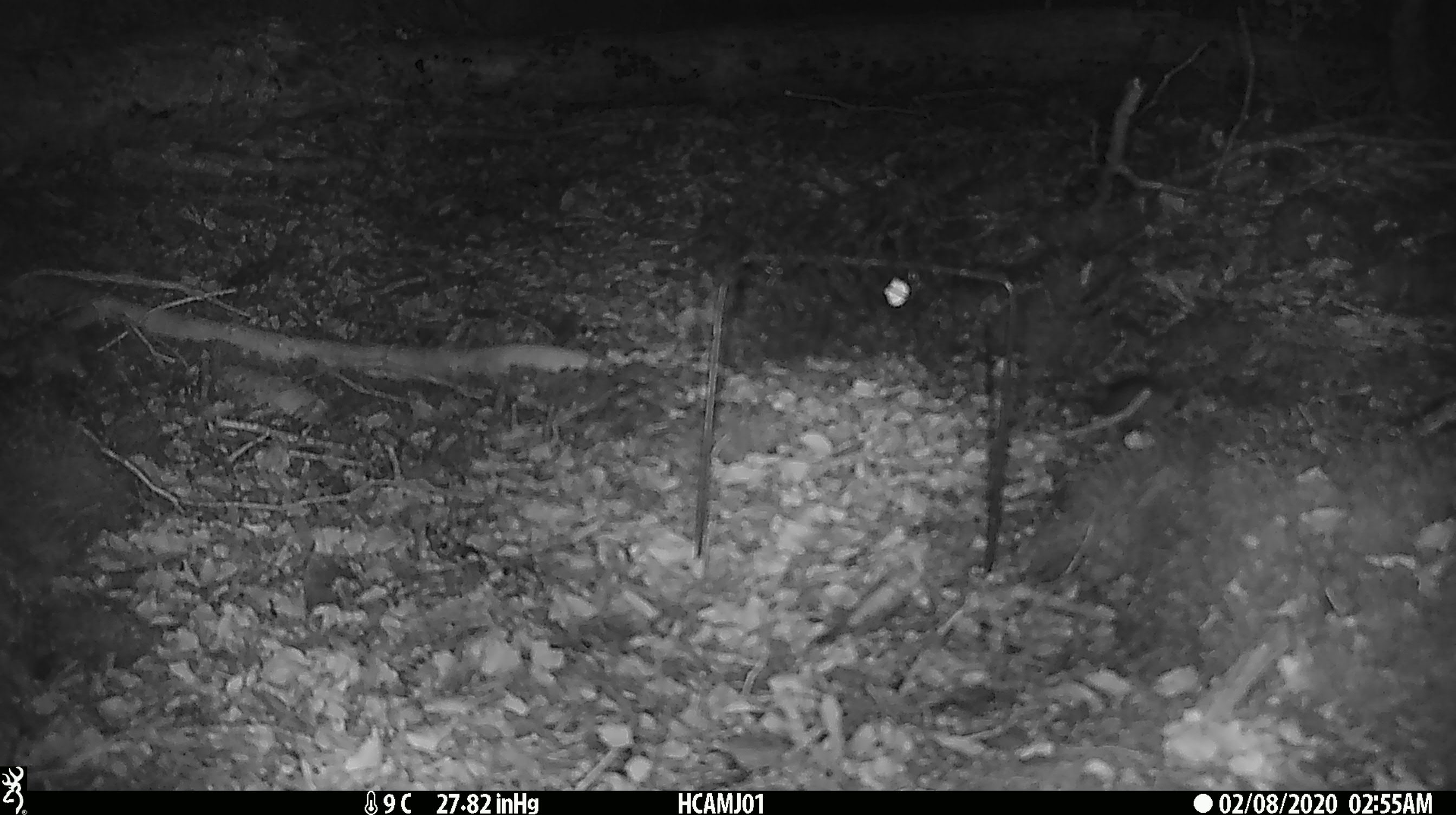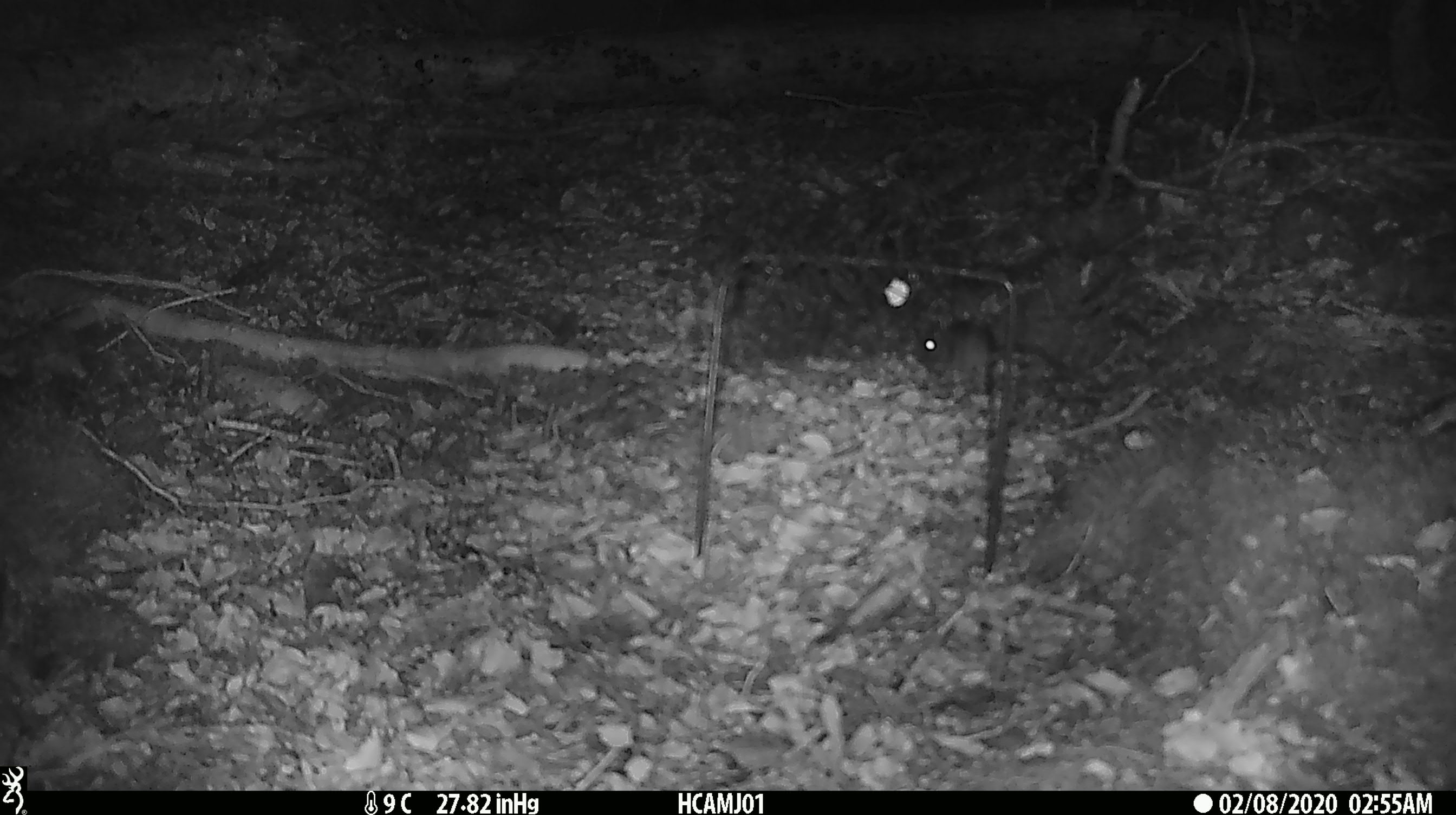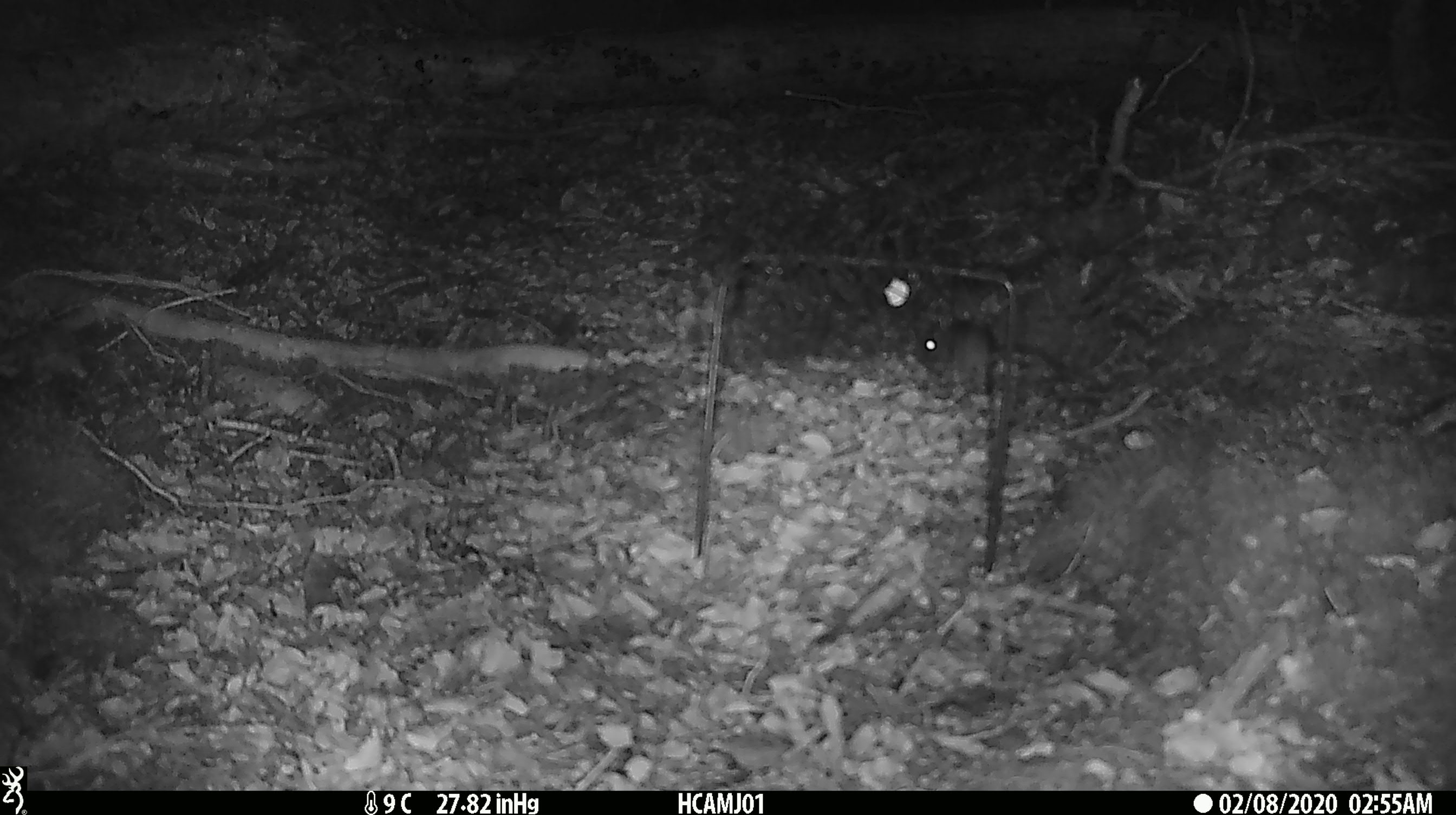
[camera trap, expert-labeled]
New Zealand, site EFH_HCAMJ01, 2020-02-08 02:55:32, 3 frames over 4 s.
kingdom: Animalia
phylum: Chordata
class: Mammalia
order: Rodentia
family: Muridae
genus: Mus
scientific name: Mus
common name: mouse